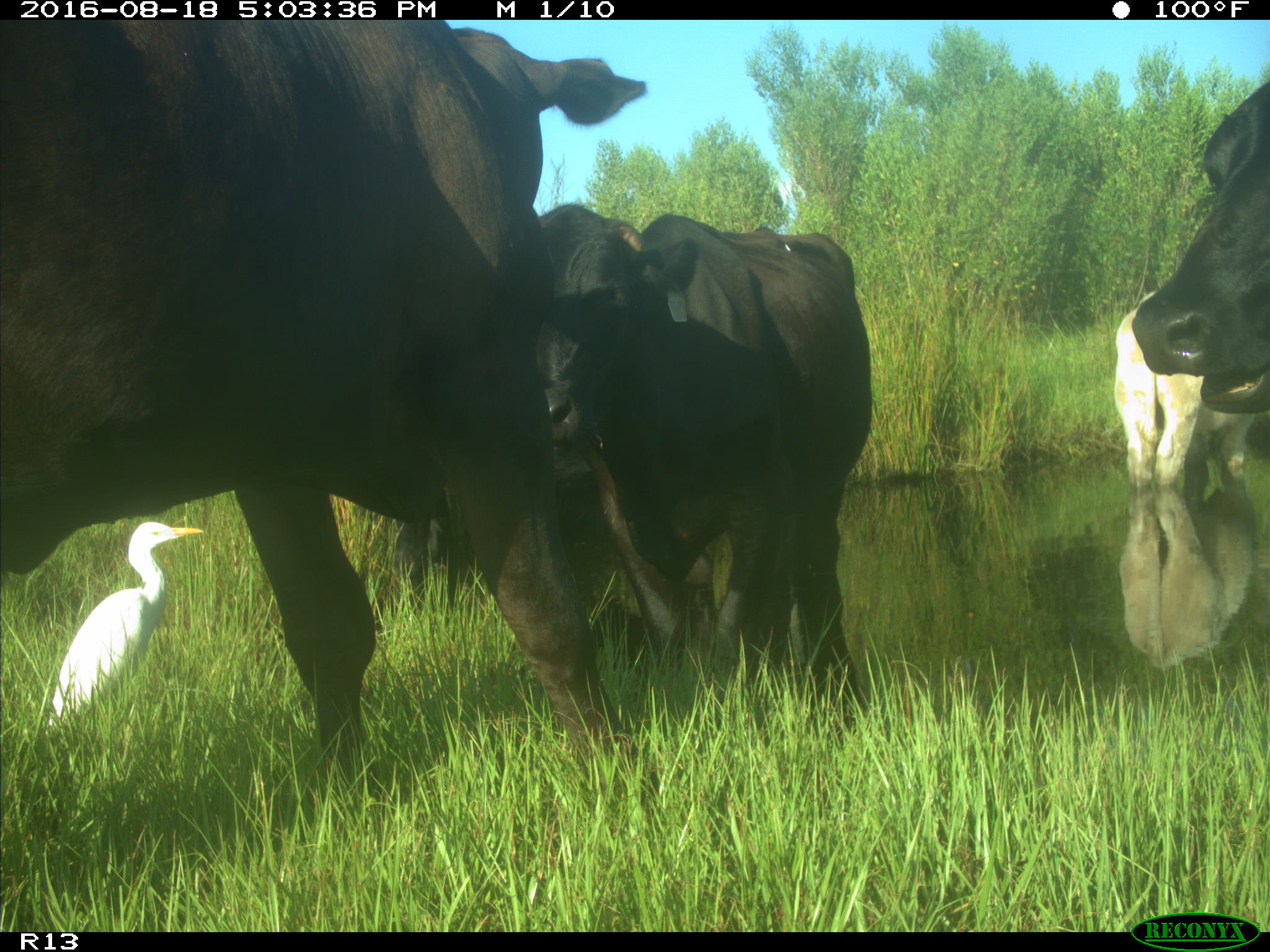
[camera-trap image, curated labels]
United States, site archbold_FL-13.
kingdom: Animalia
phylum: Chordata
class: Mammalia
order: Artiodactyla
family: Bovidae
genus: Bos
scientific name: Bos taurus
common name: domestic cow